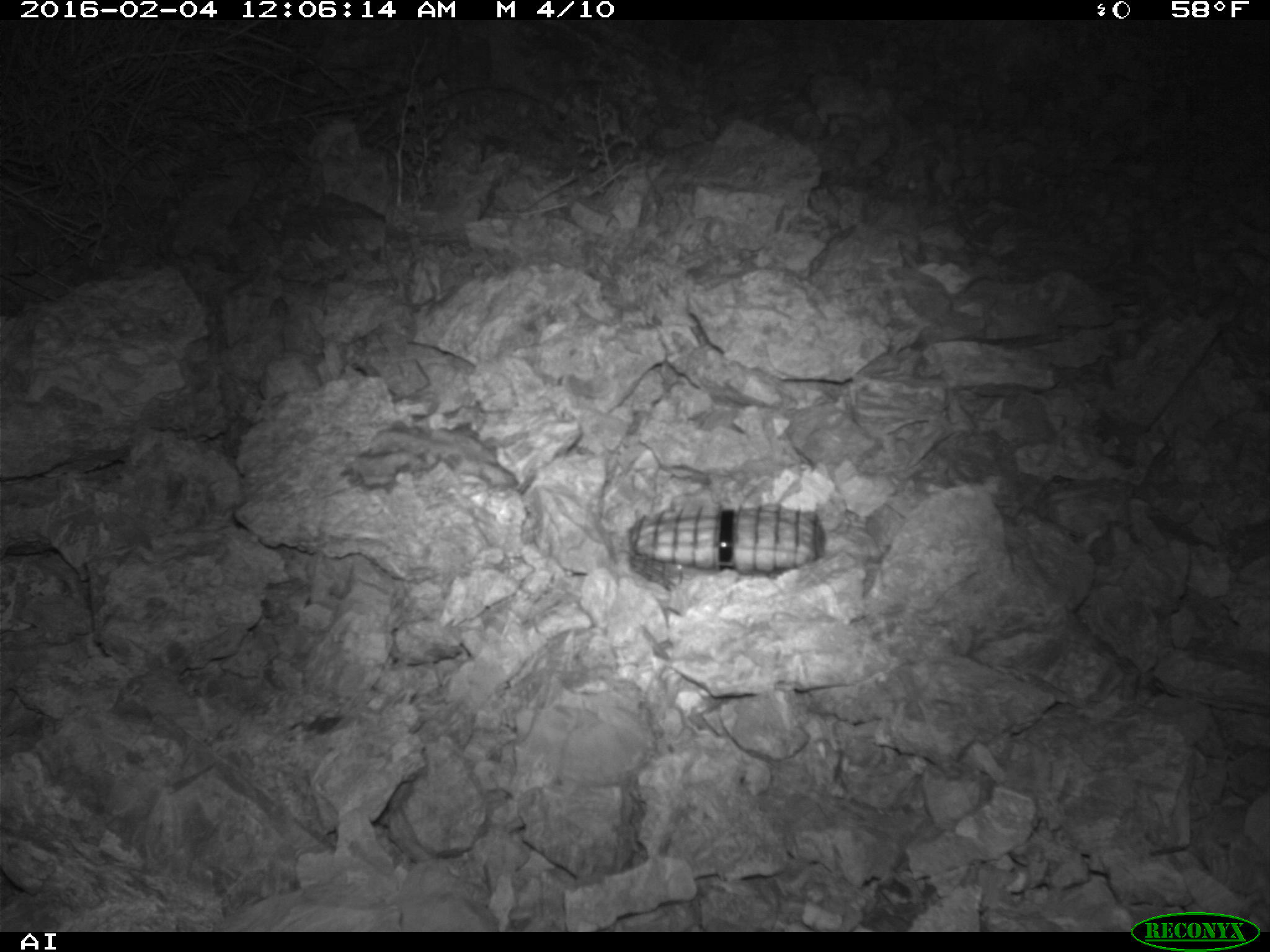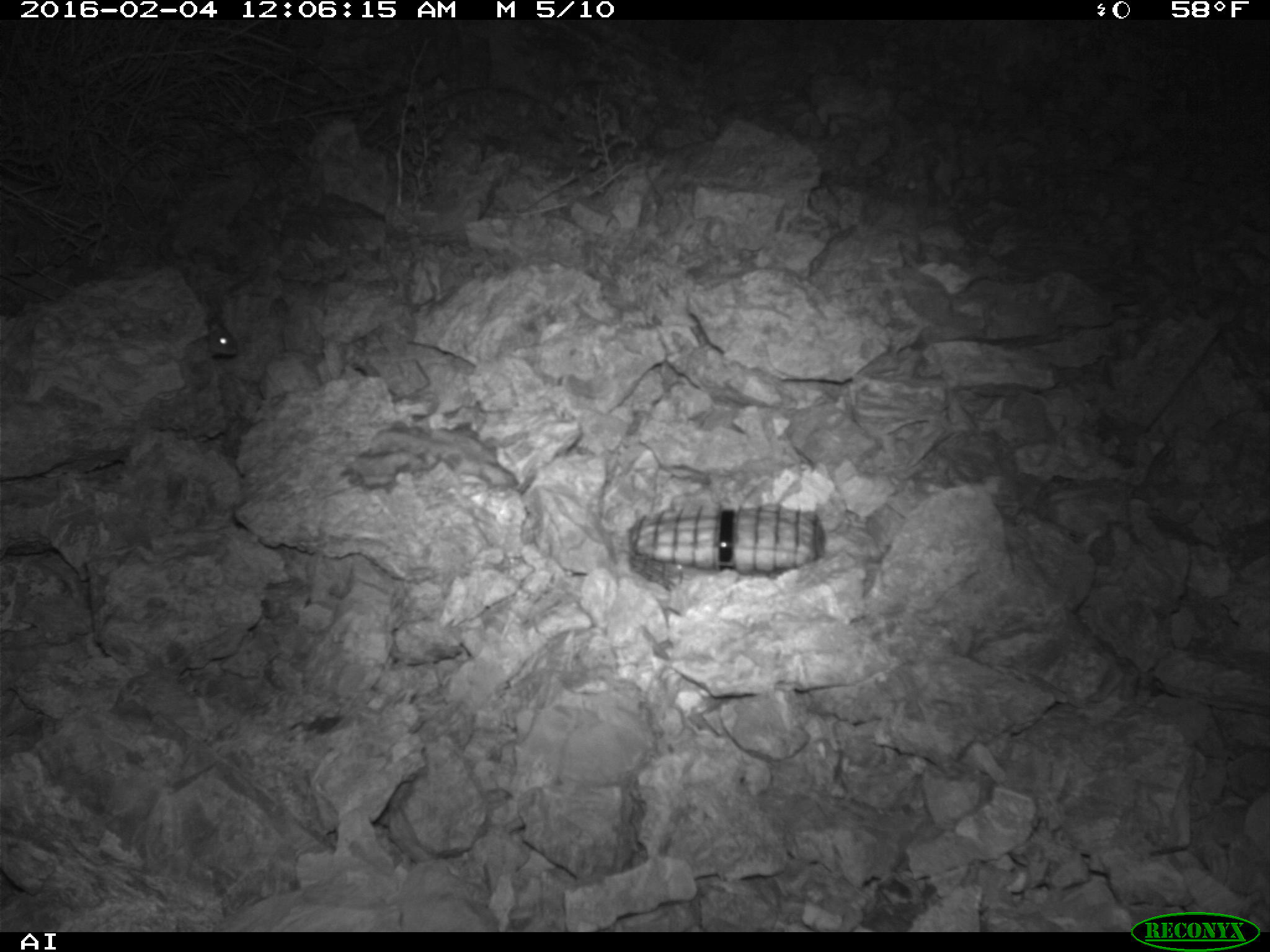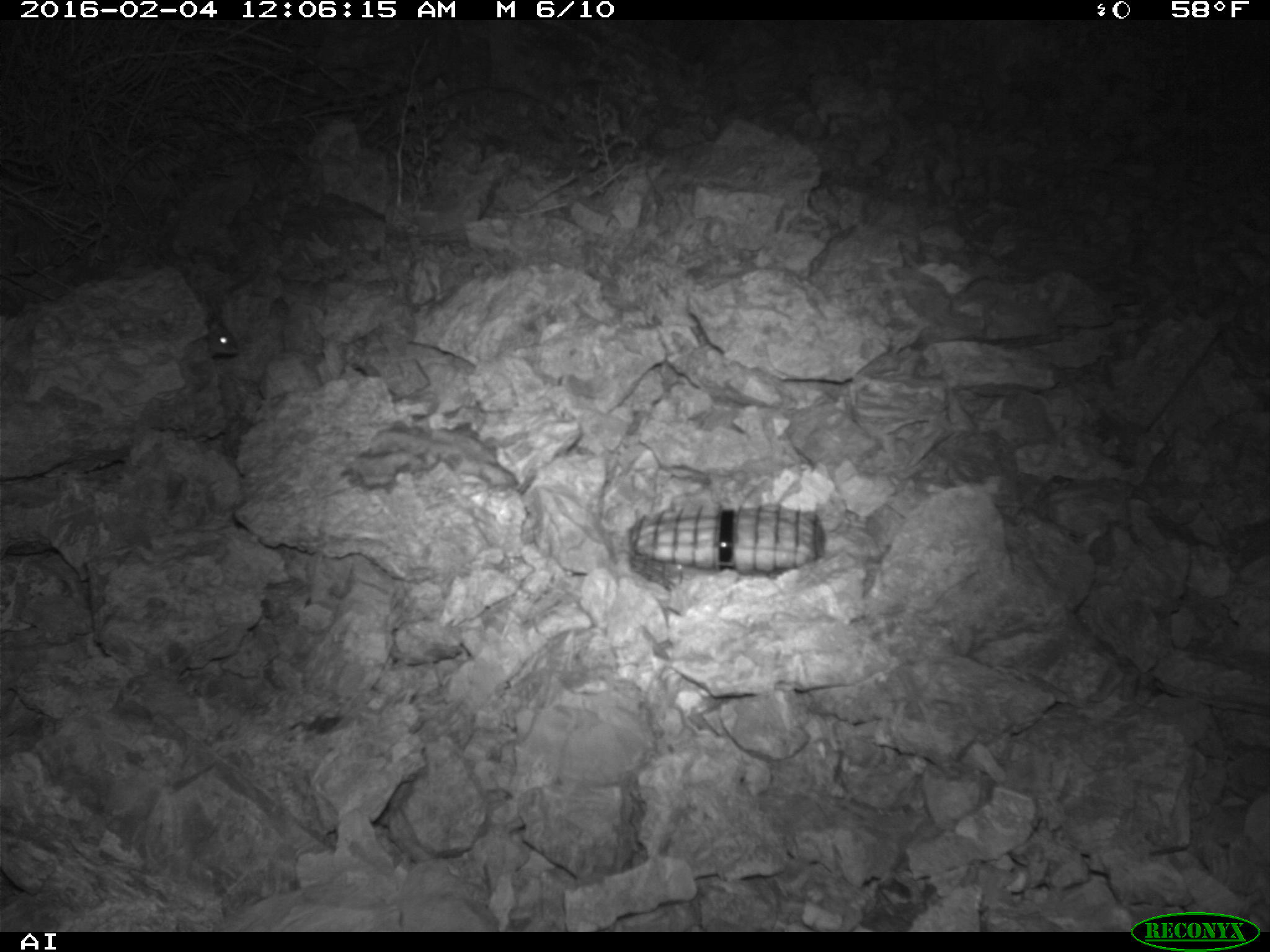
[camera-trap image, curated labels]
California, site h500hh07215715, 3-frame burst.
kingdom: Animalia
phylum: Chordata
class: Mammalia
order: Rodentia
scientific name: Rodentia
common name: rodent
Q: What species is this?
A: Rodent (Rodentia).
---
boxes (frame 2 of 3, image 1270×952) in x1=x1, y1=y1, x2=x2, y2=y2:
rodent: x1=206, y1=320, x2=238, y2=356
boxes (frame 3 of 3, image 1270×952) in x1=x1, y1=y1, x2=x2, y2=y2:
rodent: x1=203, y1=314, x2=239, y2=356